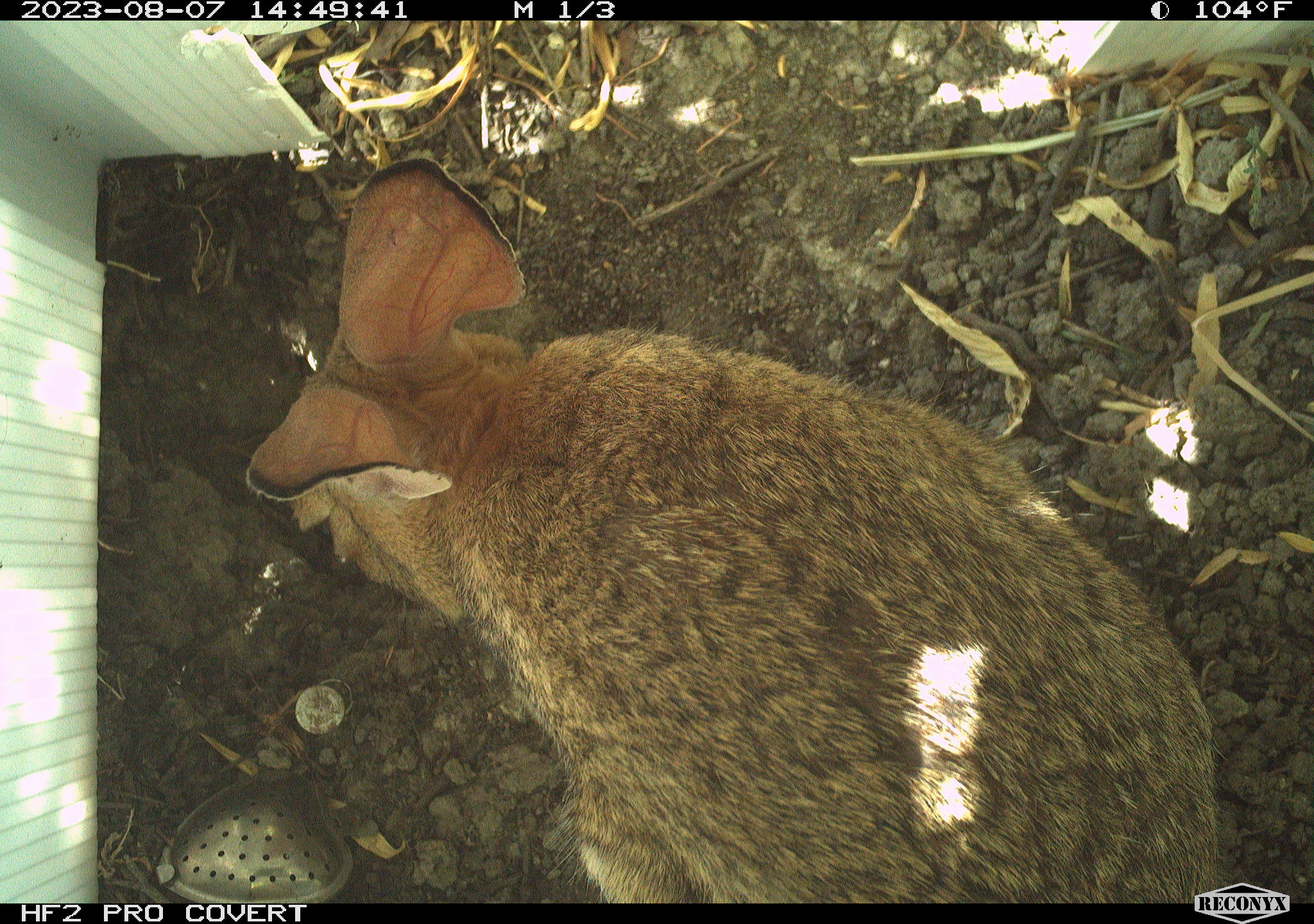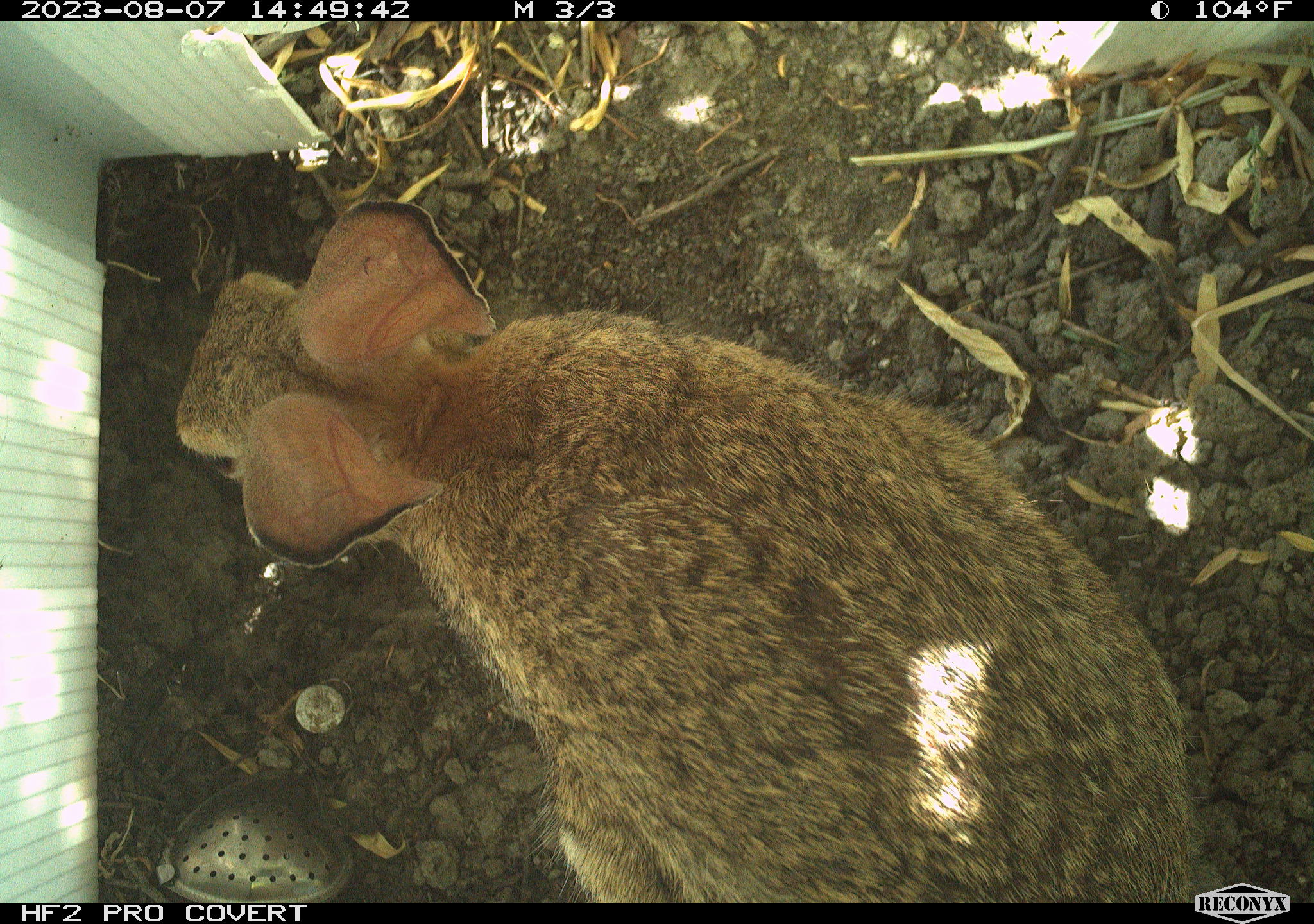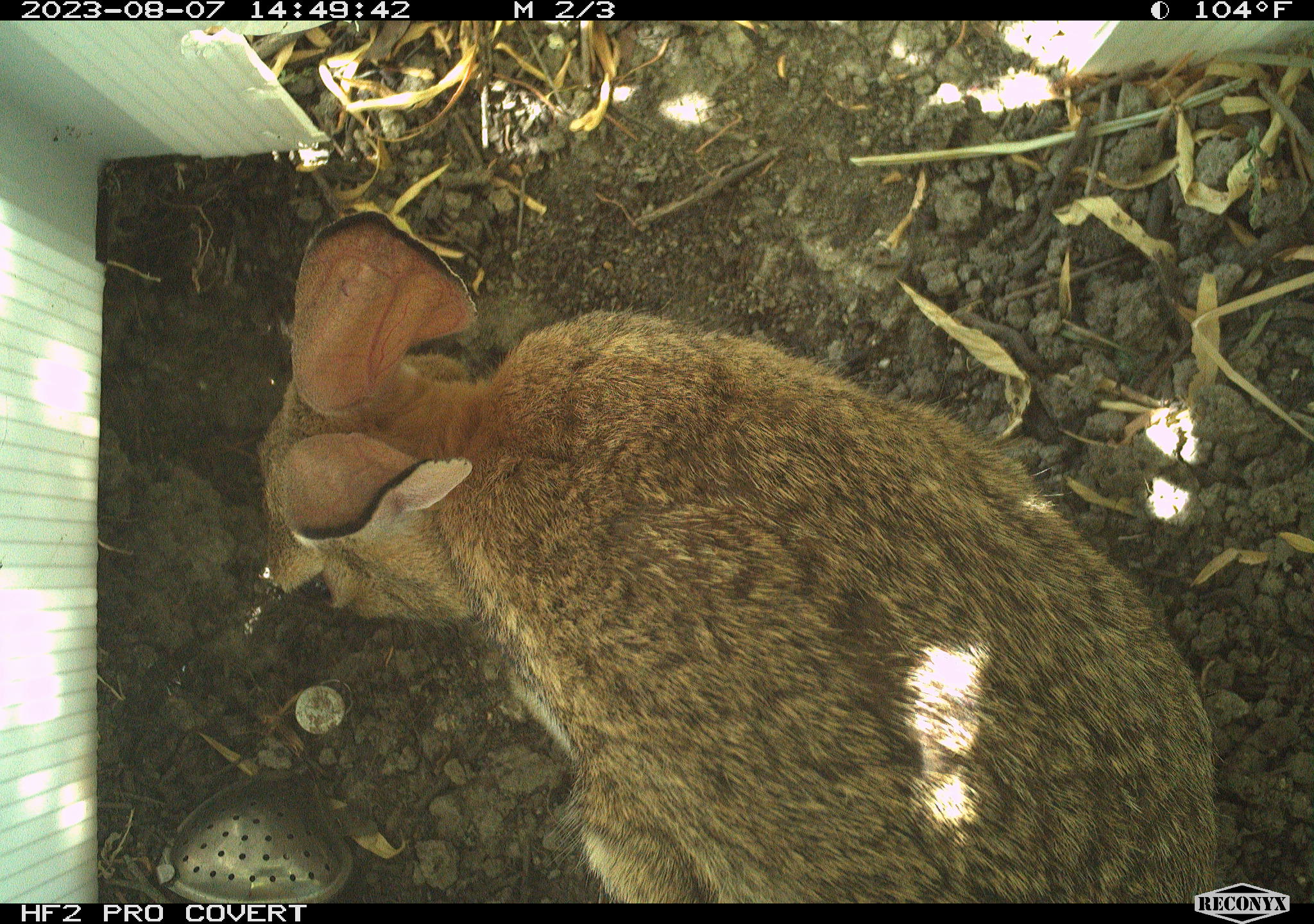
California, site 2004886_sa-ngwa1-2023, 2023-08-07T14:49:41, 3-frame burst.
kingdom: Animalia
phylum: Chordata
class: Mammalia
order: Lagomorpha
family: Leporidae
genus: Sylvilagus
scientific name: Sylvilagus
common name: cottontail rabbits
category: sylvilagus species